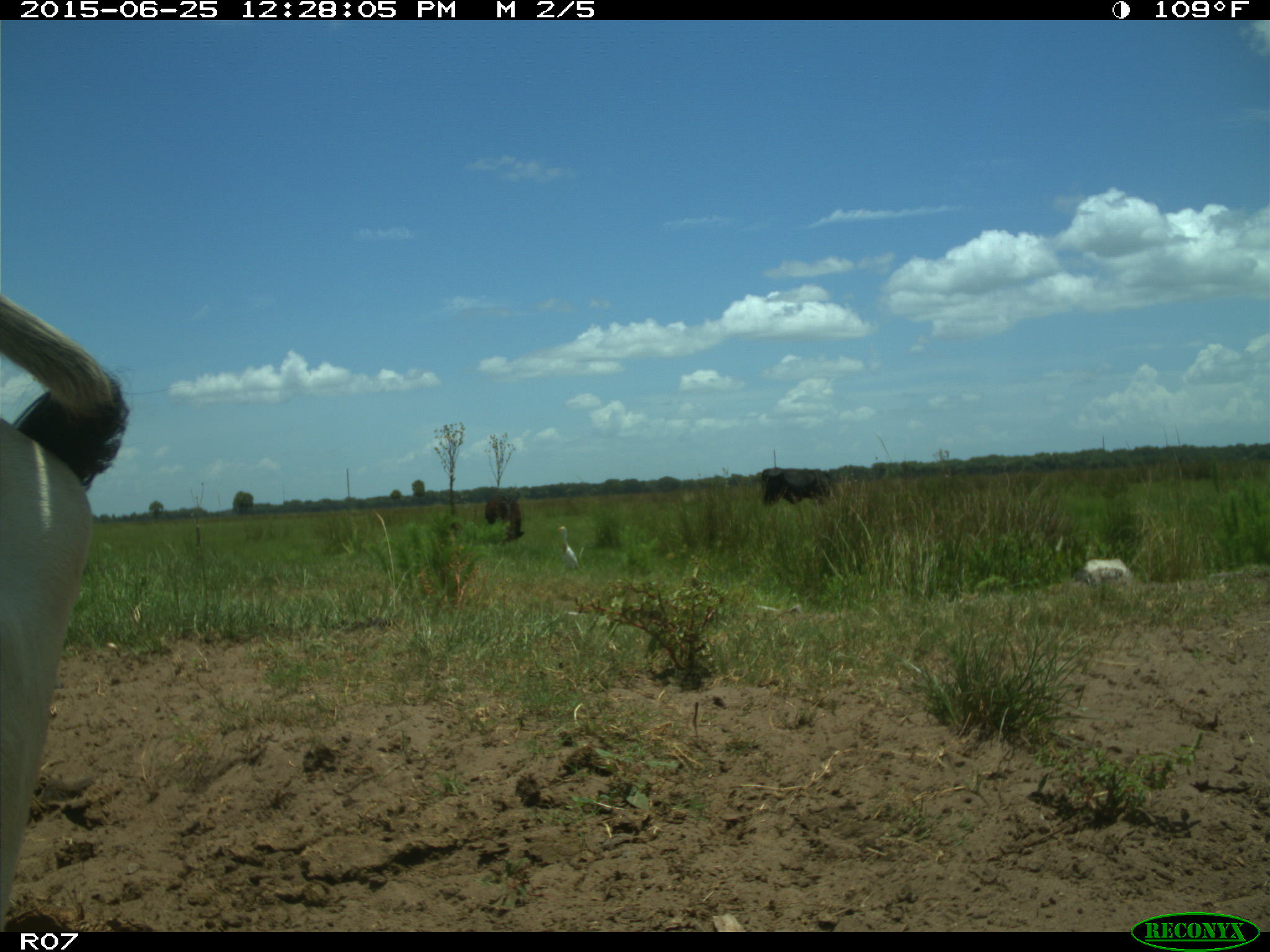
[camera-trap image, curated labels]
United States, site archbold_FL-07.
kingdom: Animalia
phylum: Chordata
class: Mammalia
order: Artiodactyla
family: Bovidae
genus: Bos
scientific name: Bos taurus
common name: domestic cow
Bos taurus (domestic cow).